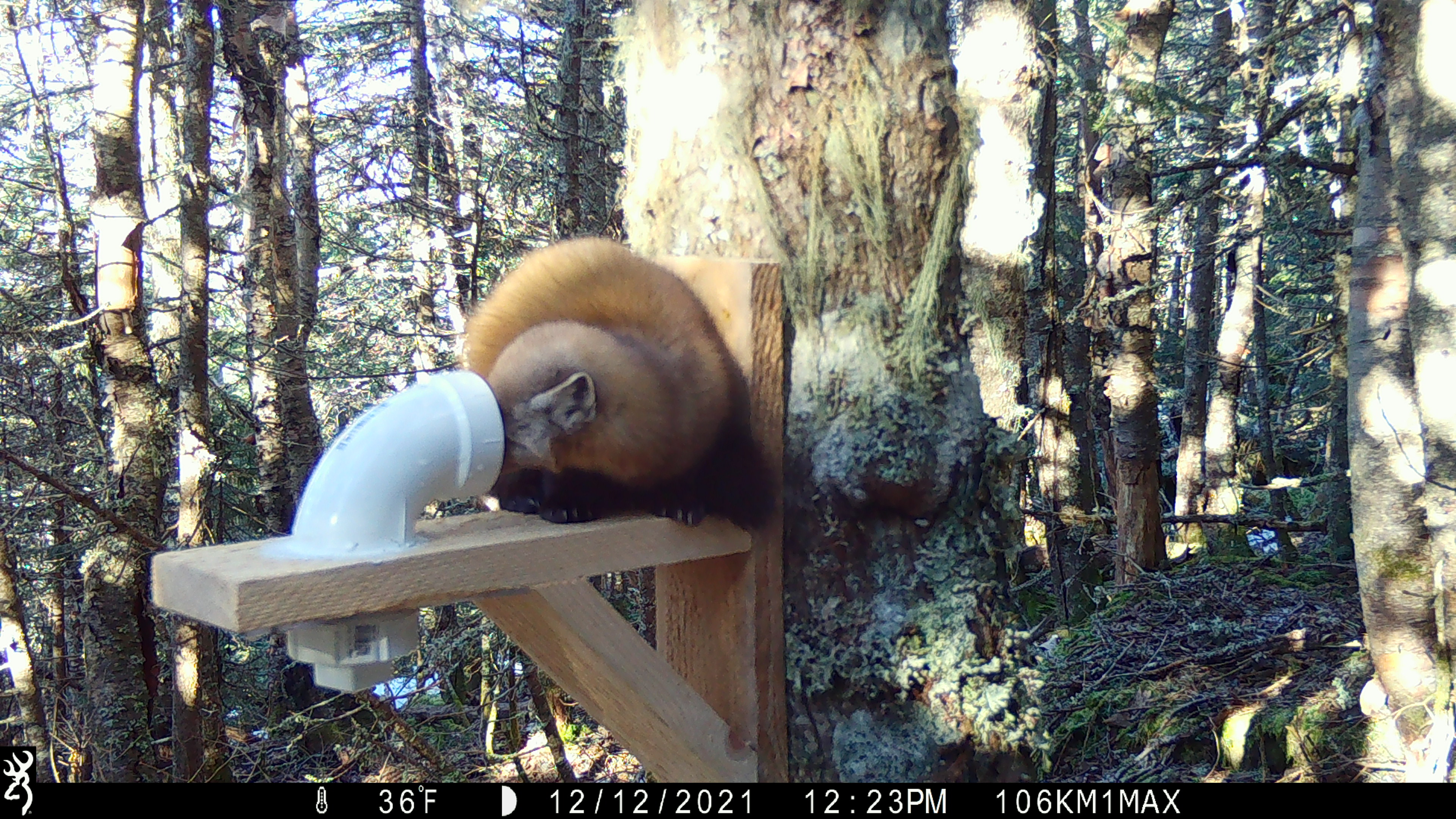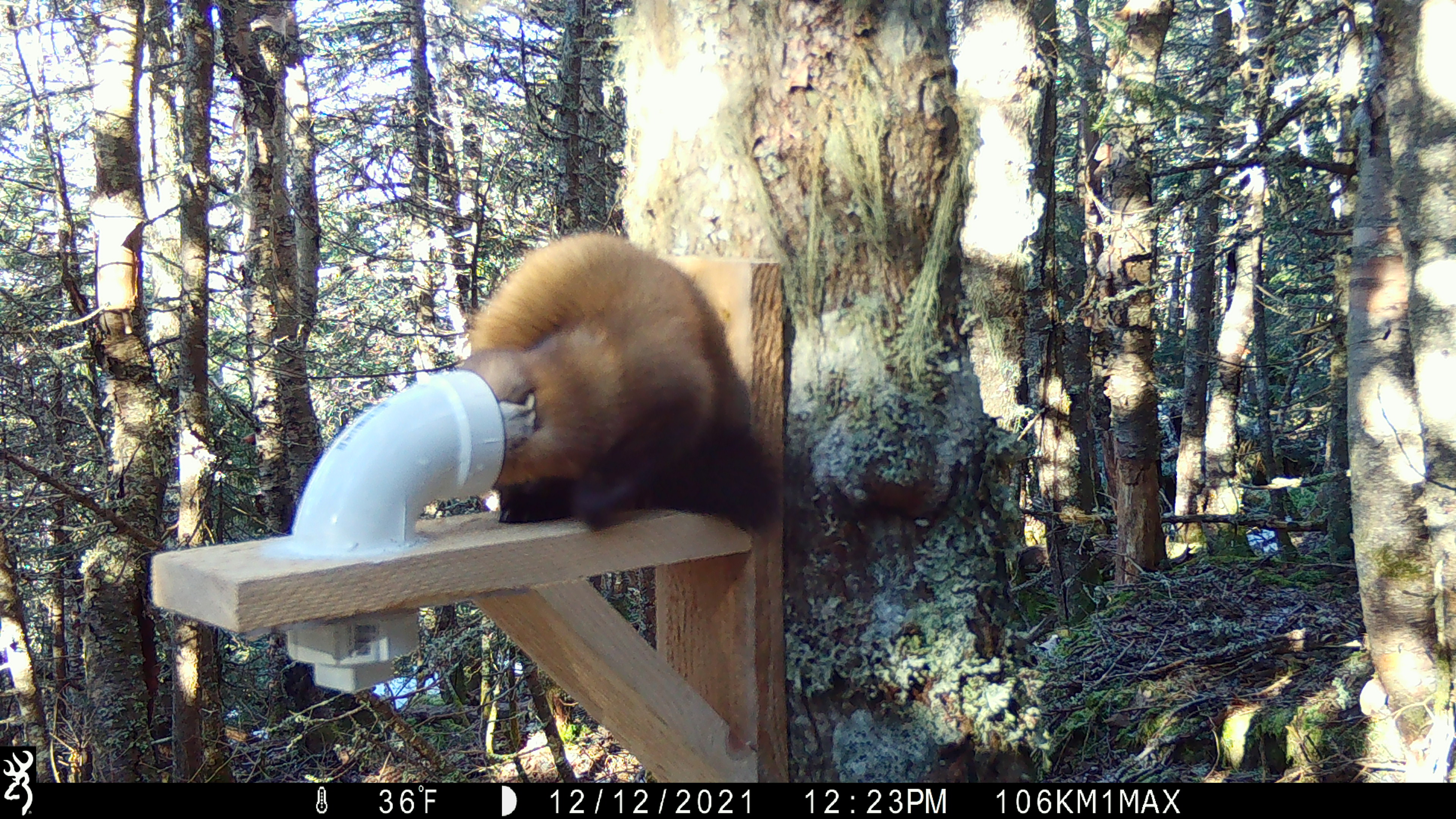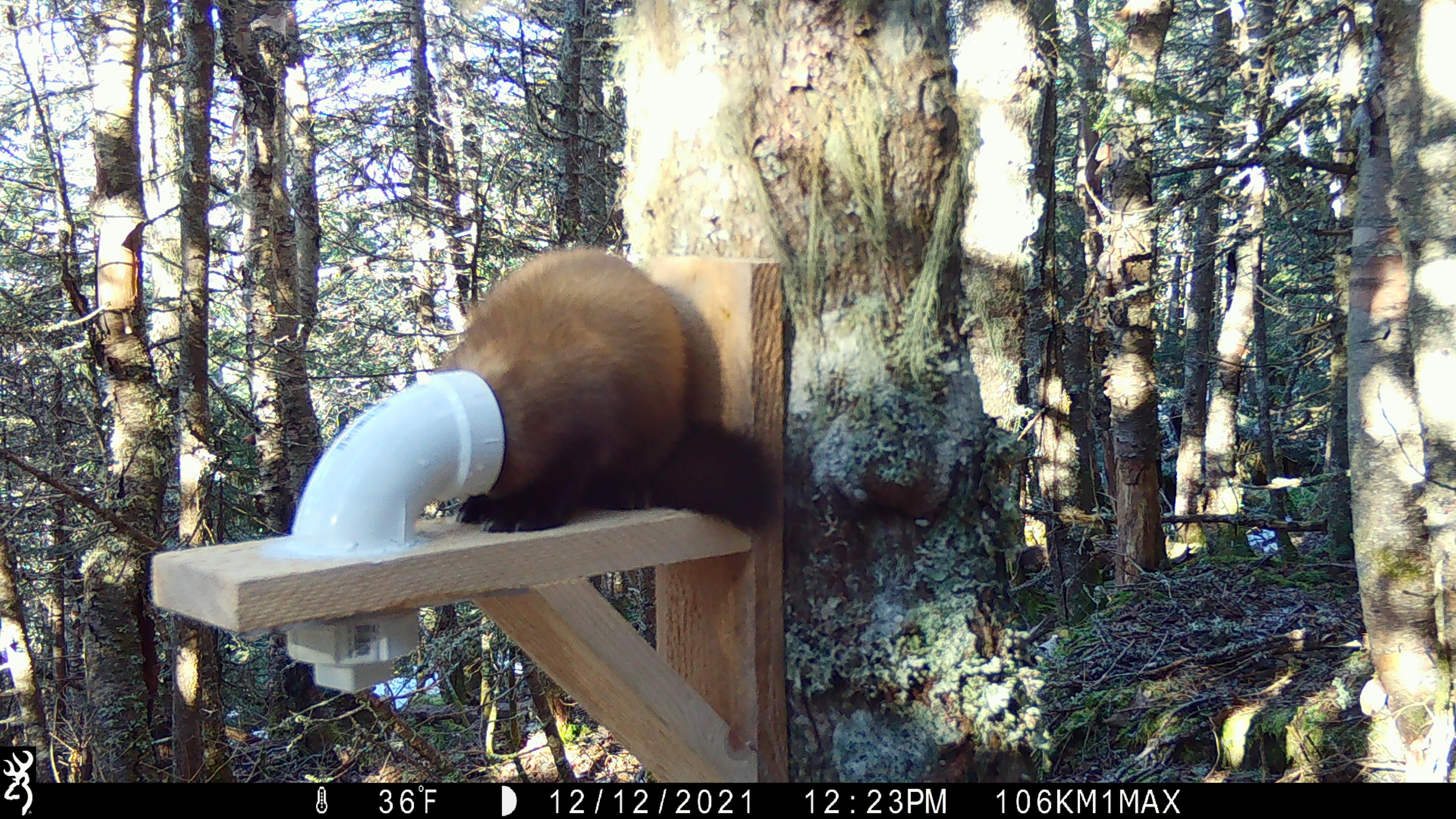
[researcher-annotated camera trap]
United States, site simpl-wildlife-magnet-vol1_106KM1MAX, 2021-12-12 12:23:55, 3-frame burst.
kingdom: Animalia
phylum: Chordata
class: Mammalia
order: Carnivora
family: Mustelidae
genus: Martes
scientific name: Martes americana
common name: american marten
American marten (Martes americana).